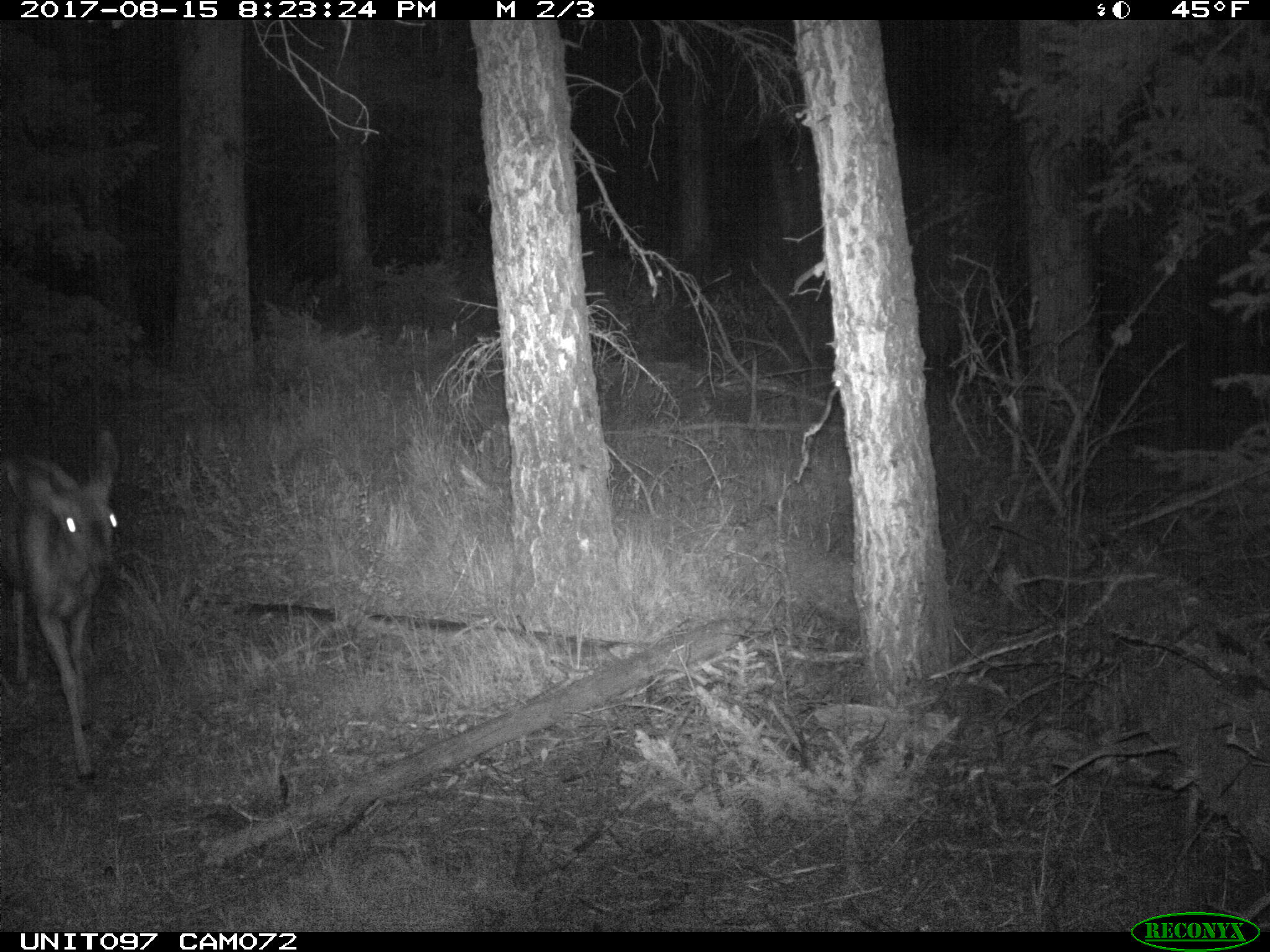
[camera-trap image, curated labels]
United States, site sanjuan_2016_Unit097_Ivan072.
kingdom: Animalia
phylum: Chordata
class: Mammalia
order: Artiodactyla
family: Cervidae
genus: Odocoileus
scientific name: Odocoileus hemionus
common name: mule deer